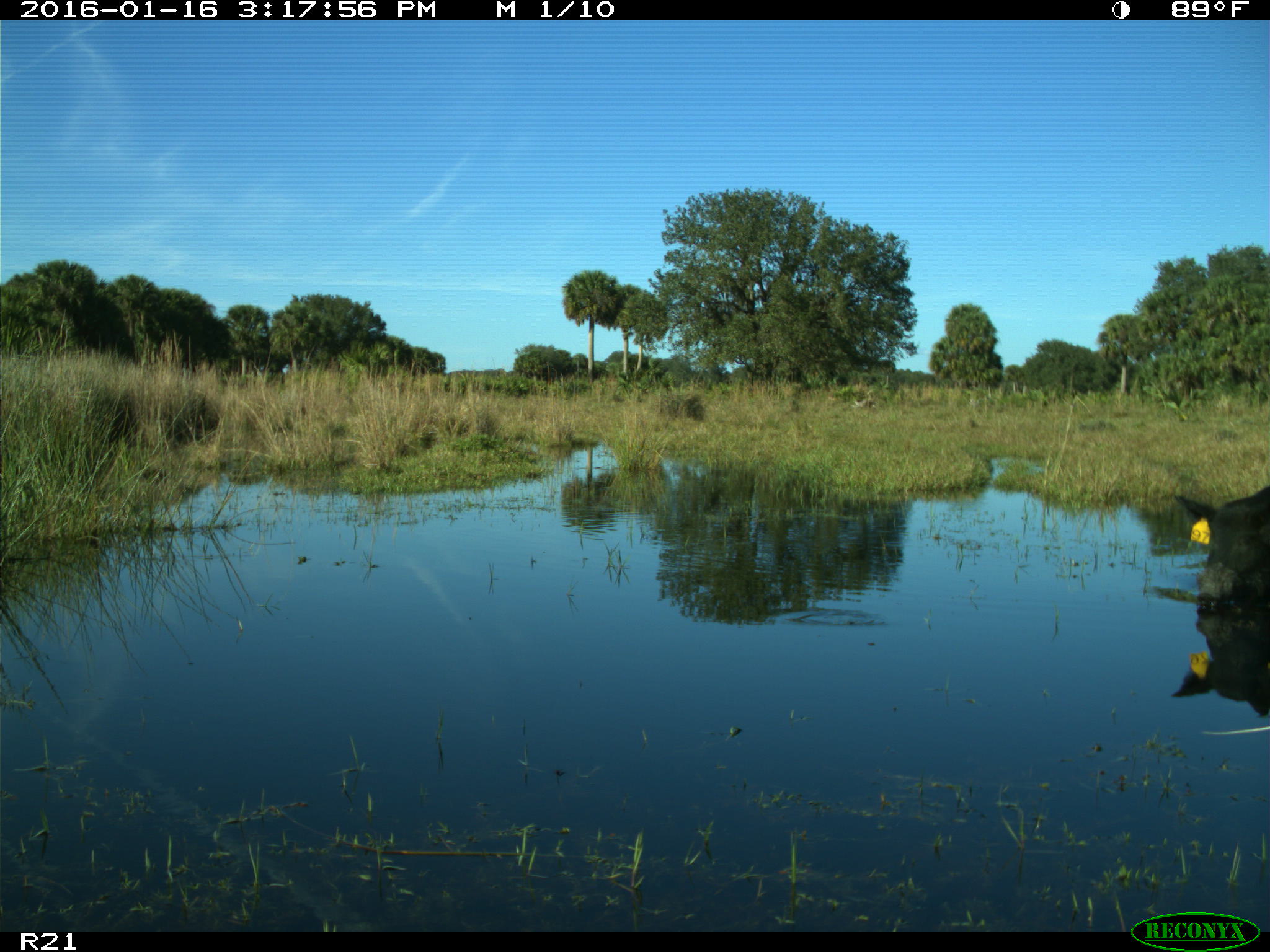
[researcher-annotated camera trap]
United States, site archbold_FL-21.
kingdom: Animalia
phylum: Chordata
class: Mammalia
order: Artiodactyla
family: Suidae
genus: Sus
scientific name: Sus scrofa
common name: wild boar